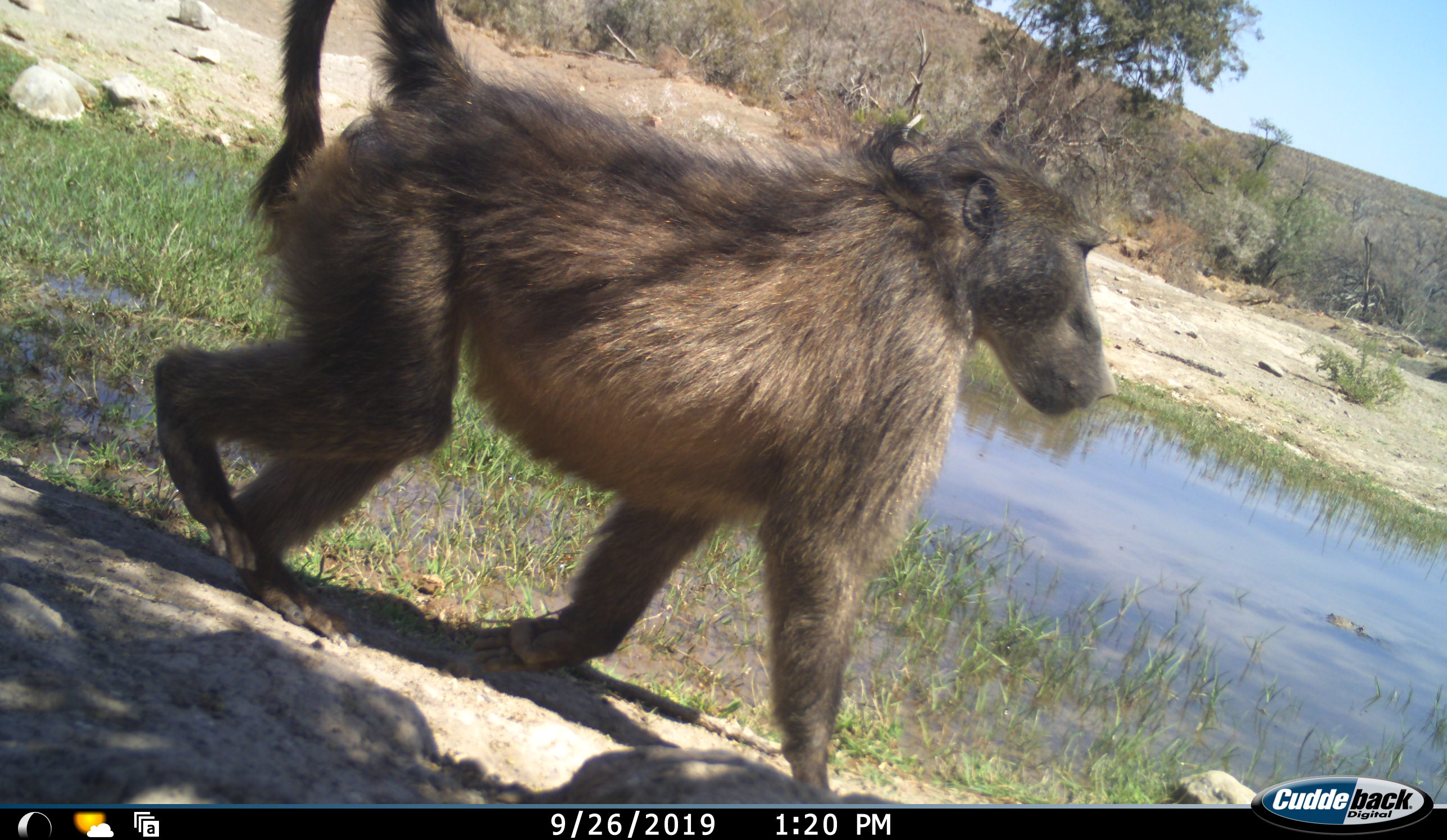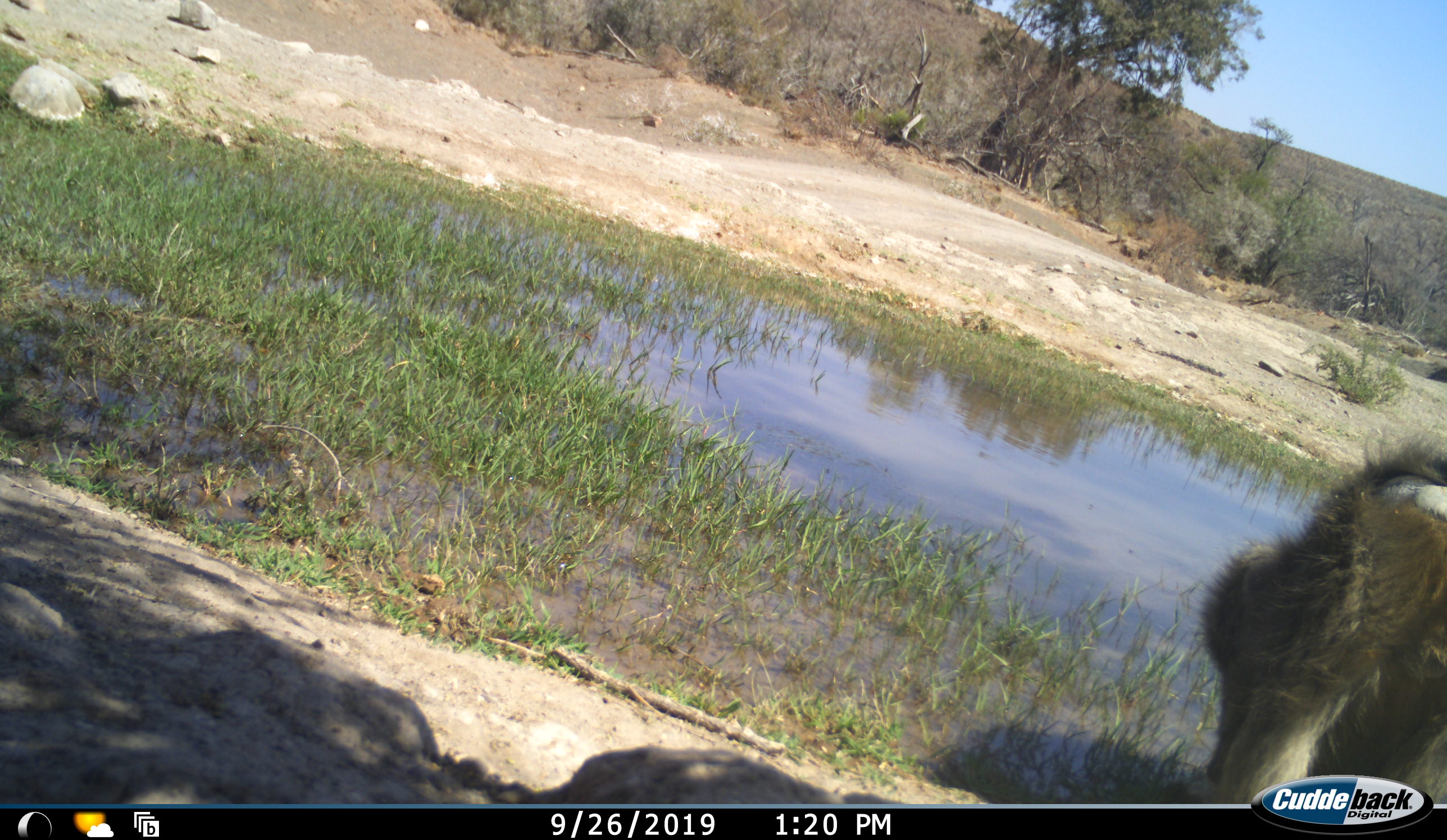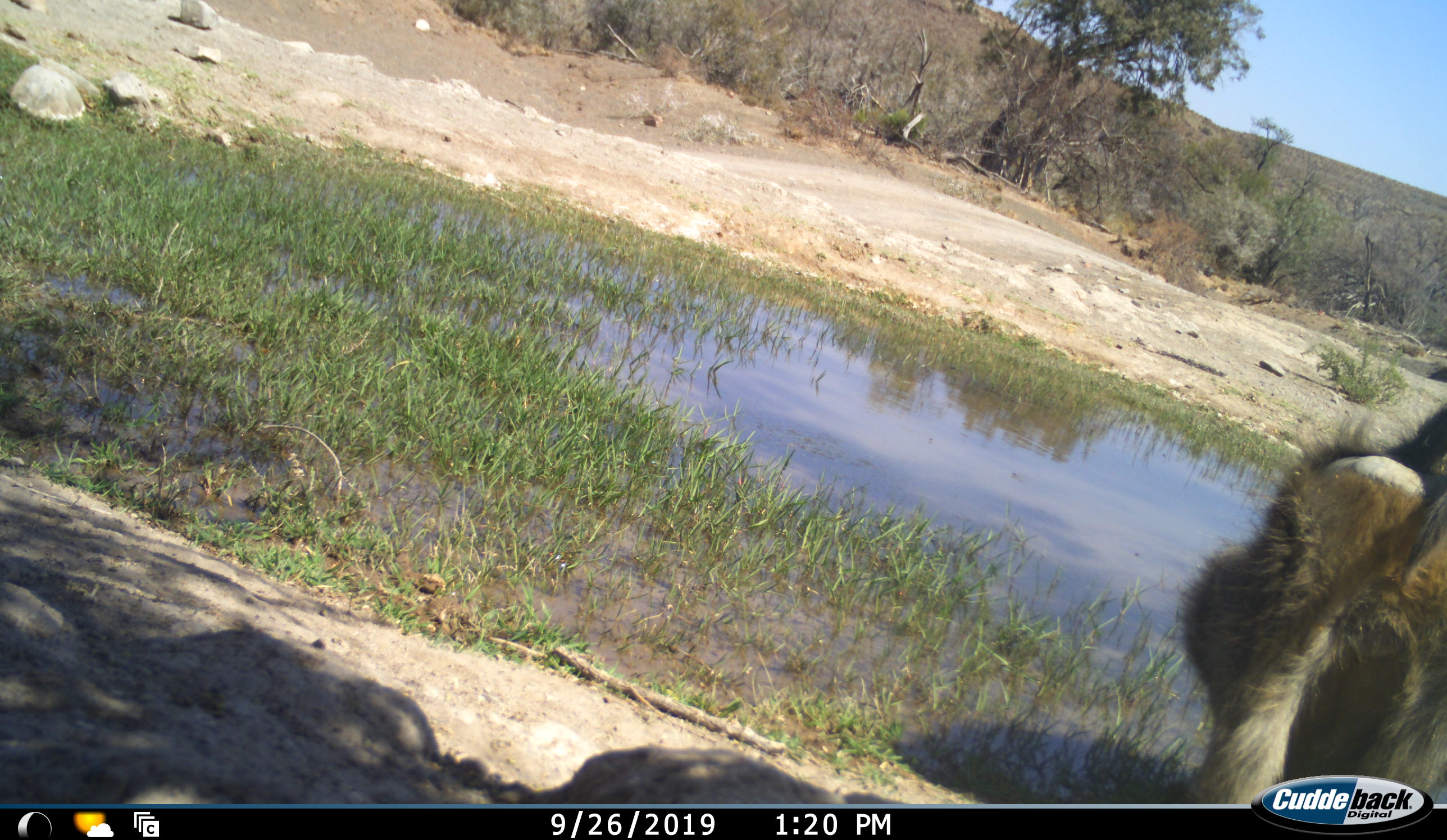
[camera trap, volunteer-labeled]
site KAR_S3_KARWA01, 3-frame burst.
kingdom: Animalia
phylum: Chordata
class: Mammalia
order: Primates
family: Cercopithecidae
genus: Papio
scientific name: Papio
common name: baboon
Baboon (Papio), count 1. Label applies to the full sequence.